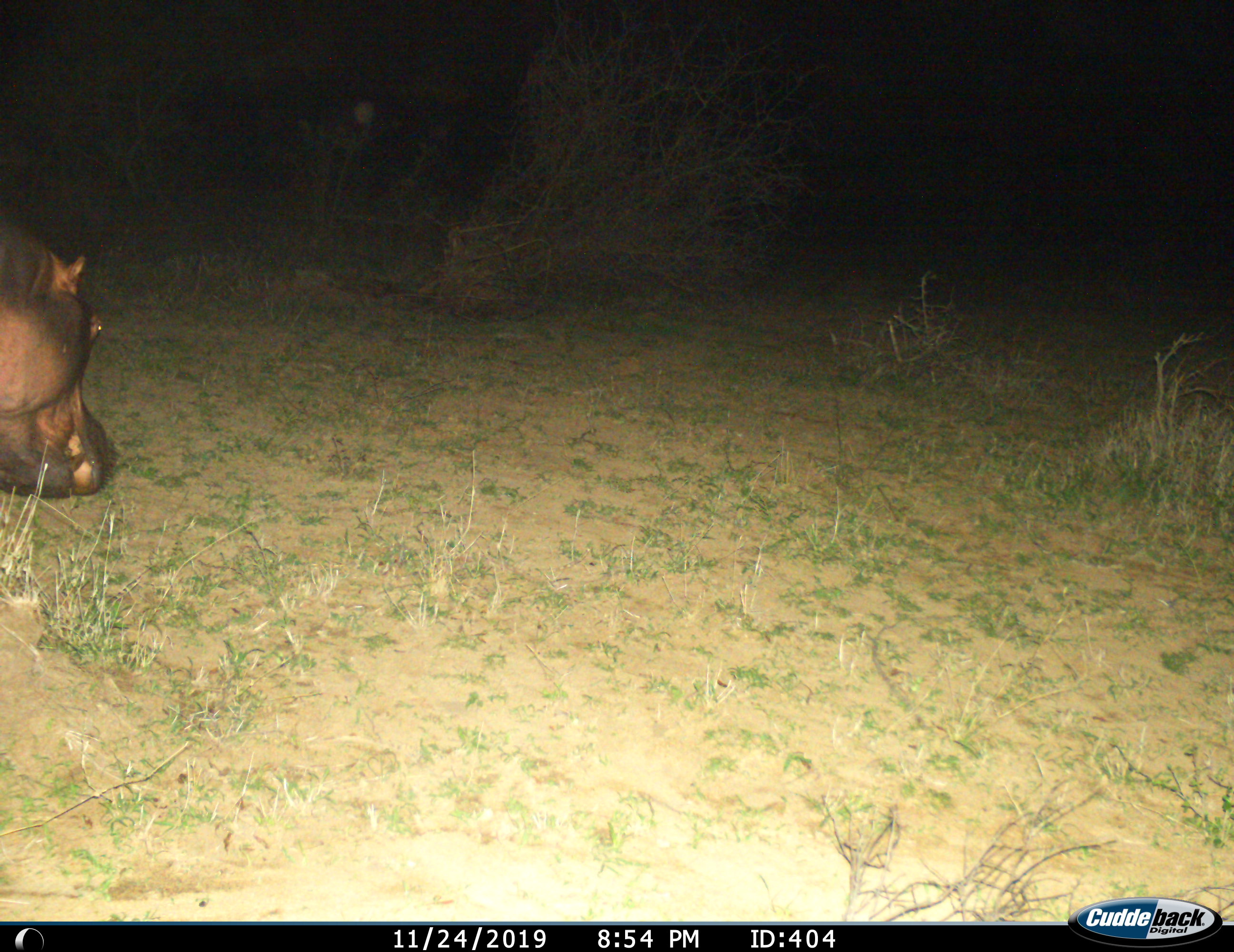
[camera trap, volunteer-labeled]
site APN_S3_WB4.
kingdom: Animalia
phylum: Chordata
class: Mammalia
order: Artiodactyla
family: Hippopotamidae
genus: Hippopotamus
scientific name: Hippopotamus amphibius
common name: hippopotamus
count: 1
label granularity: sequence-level